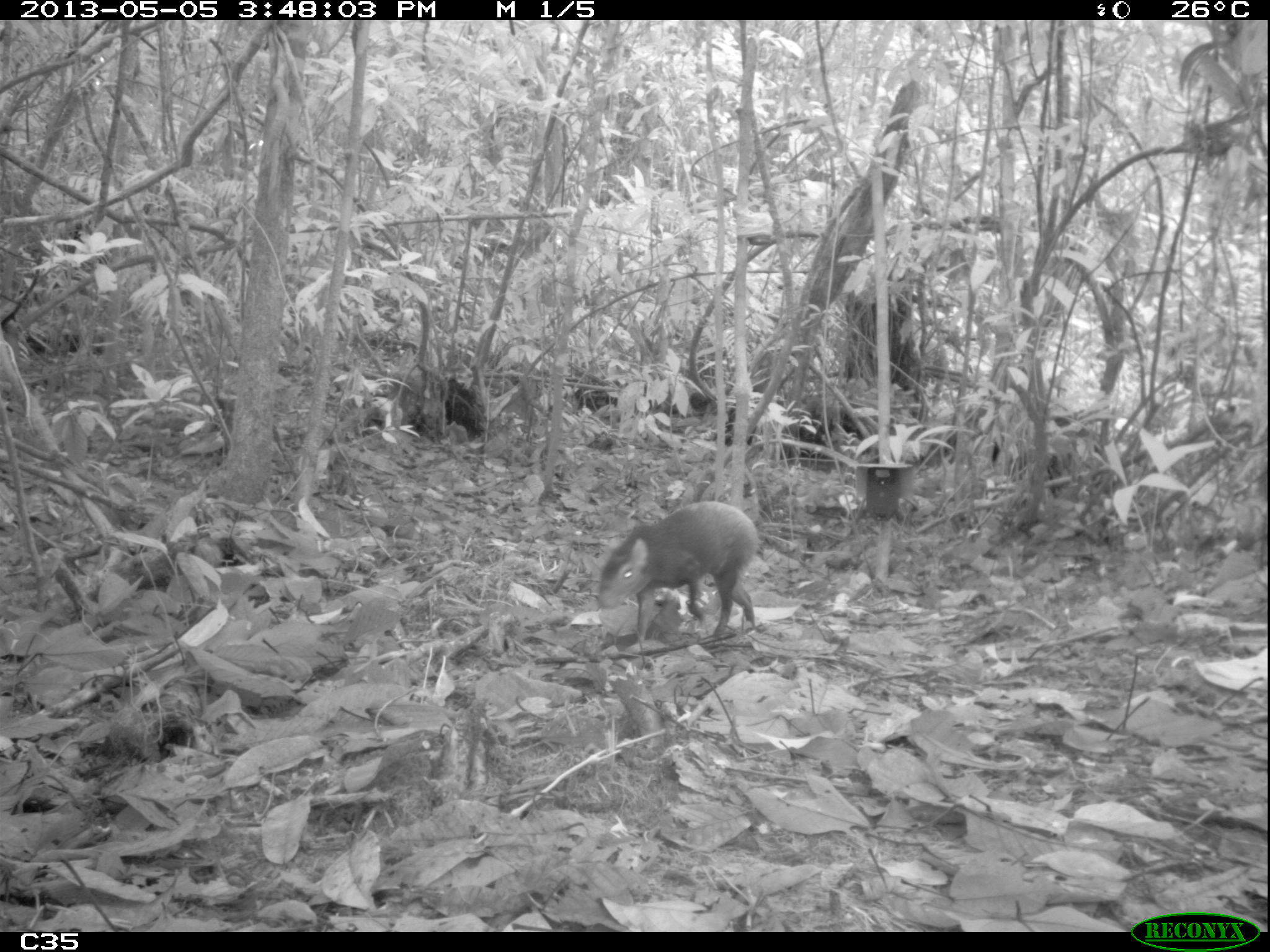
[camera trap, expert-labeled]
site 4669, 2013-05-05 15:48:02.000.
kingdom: Animalia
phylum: Chordata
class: Mammalia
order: Rodentia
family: Dasyproctidae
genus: Dasyprocta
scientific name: Dasyprocta leporina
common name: red-rumped agouti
Dasyprocta leporina (red-rumped agouti), count 1, age adult.